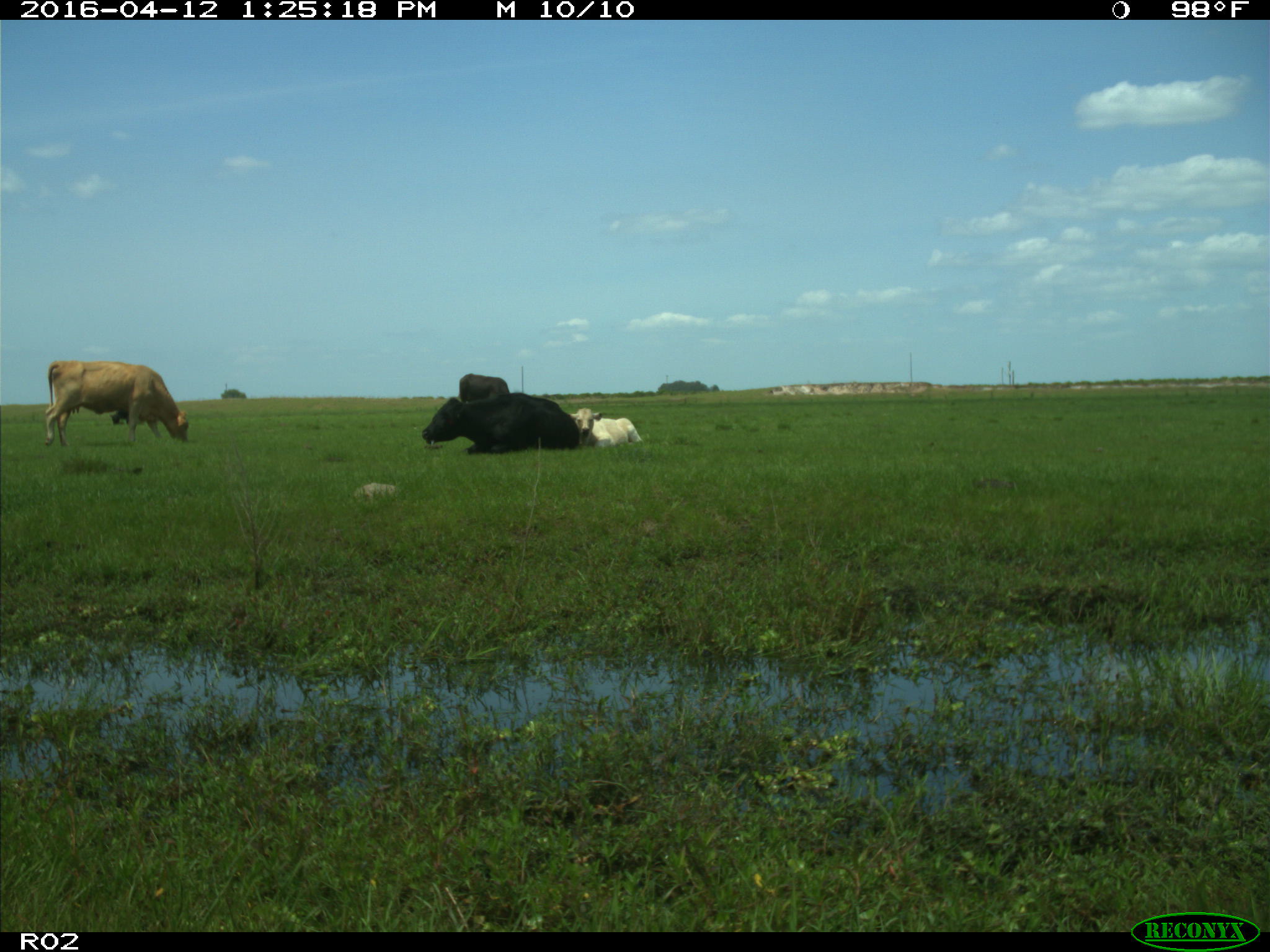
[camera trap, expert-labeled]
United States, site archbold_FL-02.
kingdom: Animalia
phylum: Chordata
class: Mammalia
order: Artiodactyla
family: Bovidae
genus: Bos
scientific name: Bos taurus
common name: domestic cow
Bos taurus (domestic cow).